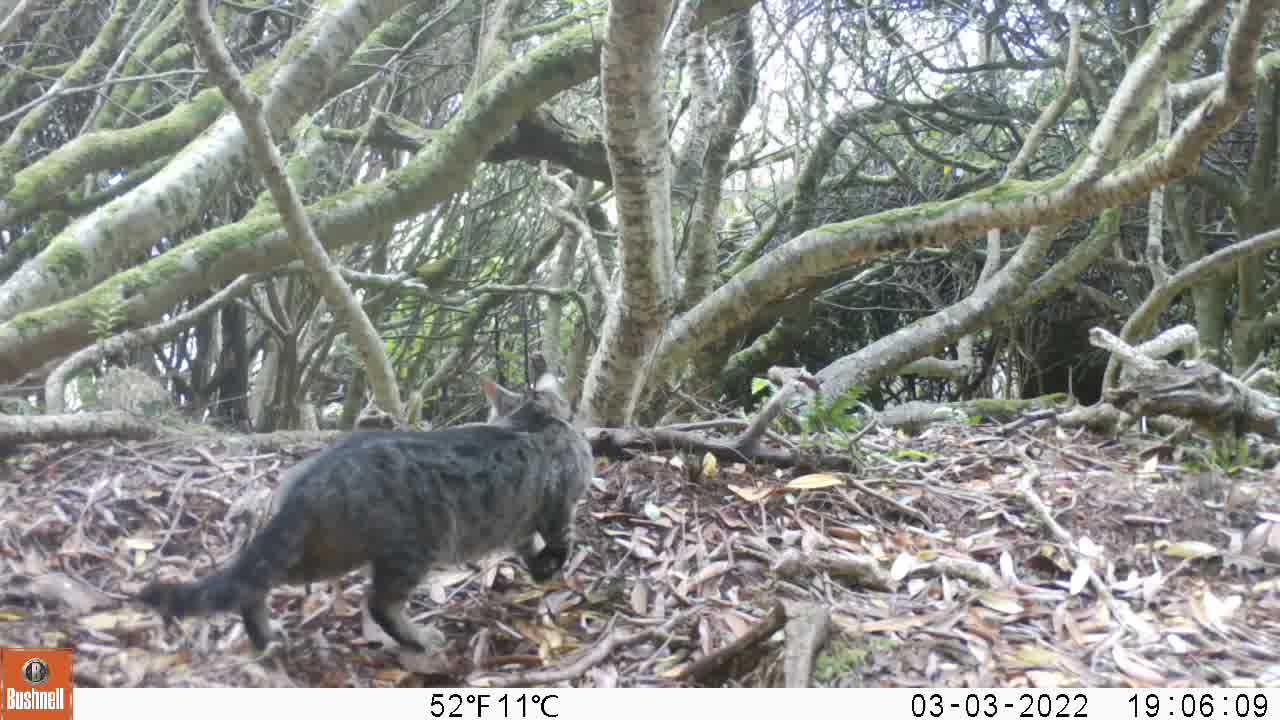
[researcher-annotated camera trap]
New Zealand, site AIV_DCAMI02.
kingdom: Animalia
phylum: Chordata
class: Mammalia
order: Carnivora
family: Felidae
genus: Felis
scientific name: Felis catus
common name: domestic cat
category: cat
Cat (domestic cat) (Felis catus).